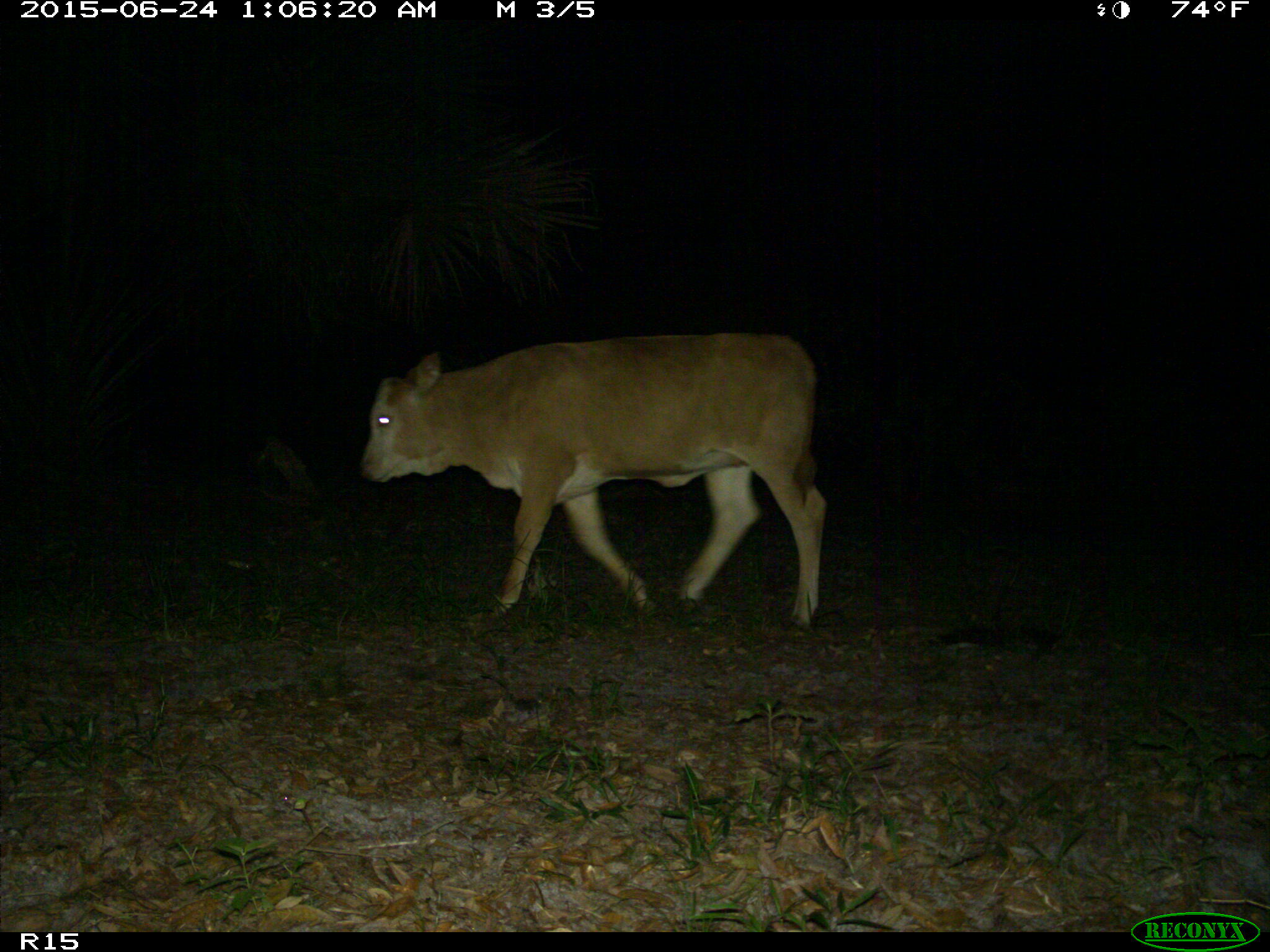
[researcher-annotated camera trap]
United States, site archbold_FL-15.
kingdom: Animalia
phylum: Chordata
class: Mammalia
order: Artiodactyla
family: Bovidae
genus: Bos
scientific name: Bos taurus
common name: domestic cow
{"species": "Bos taurus (domestic cow)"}